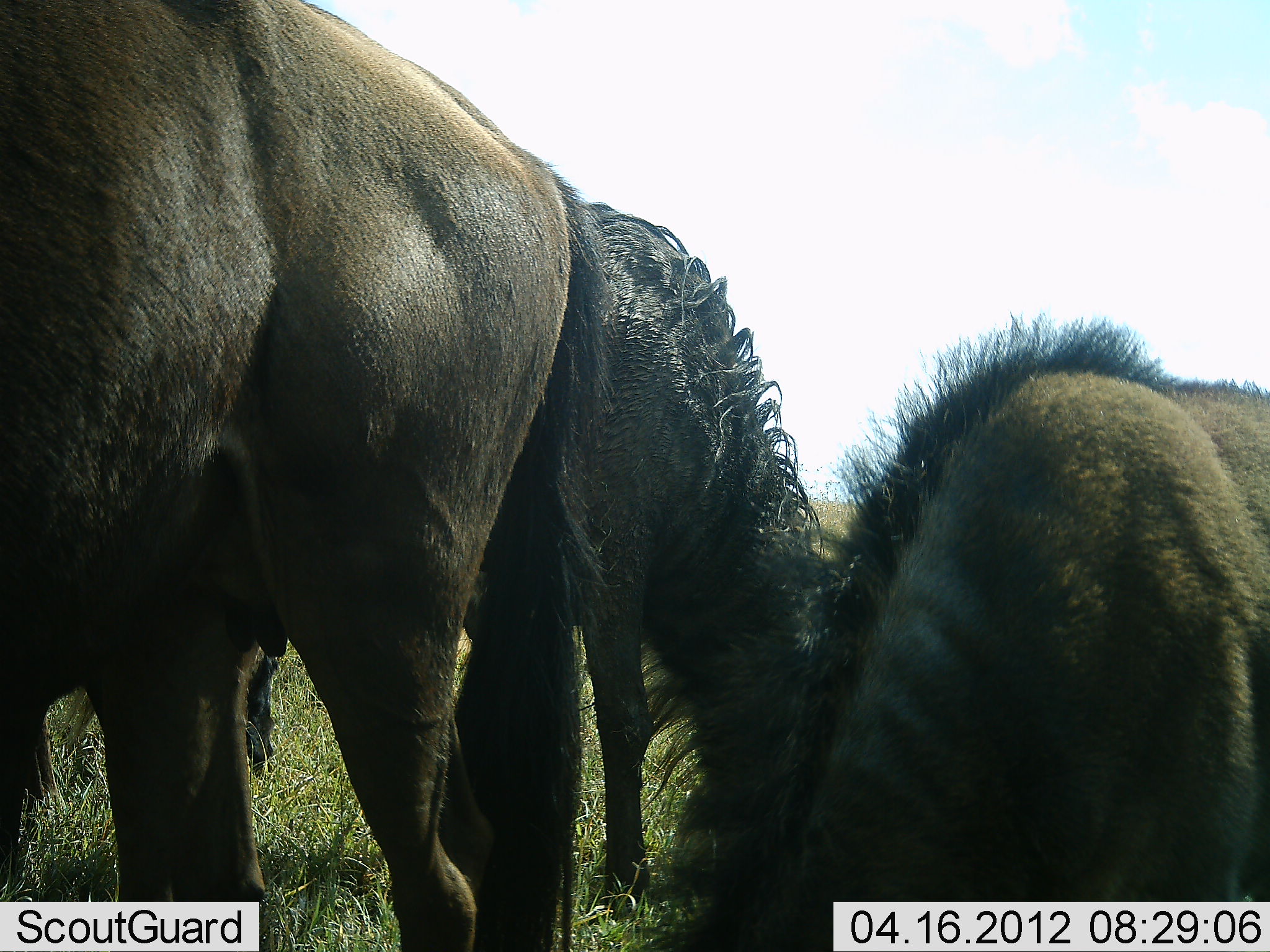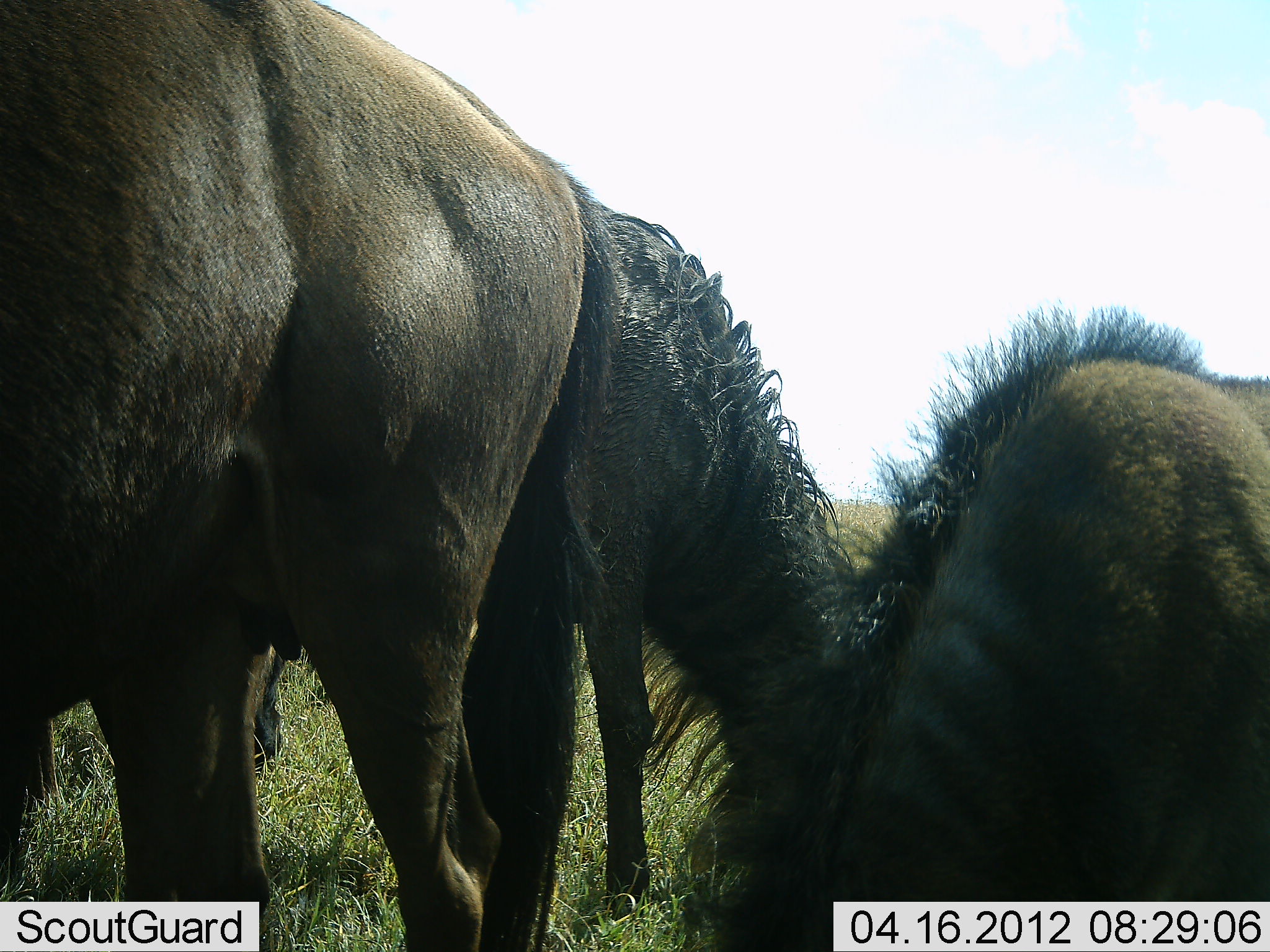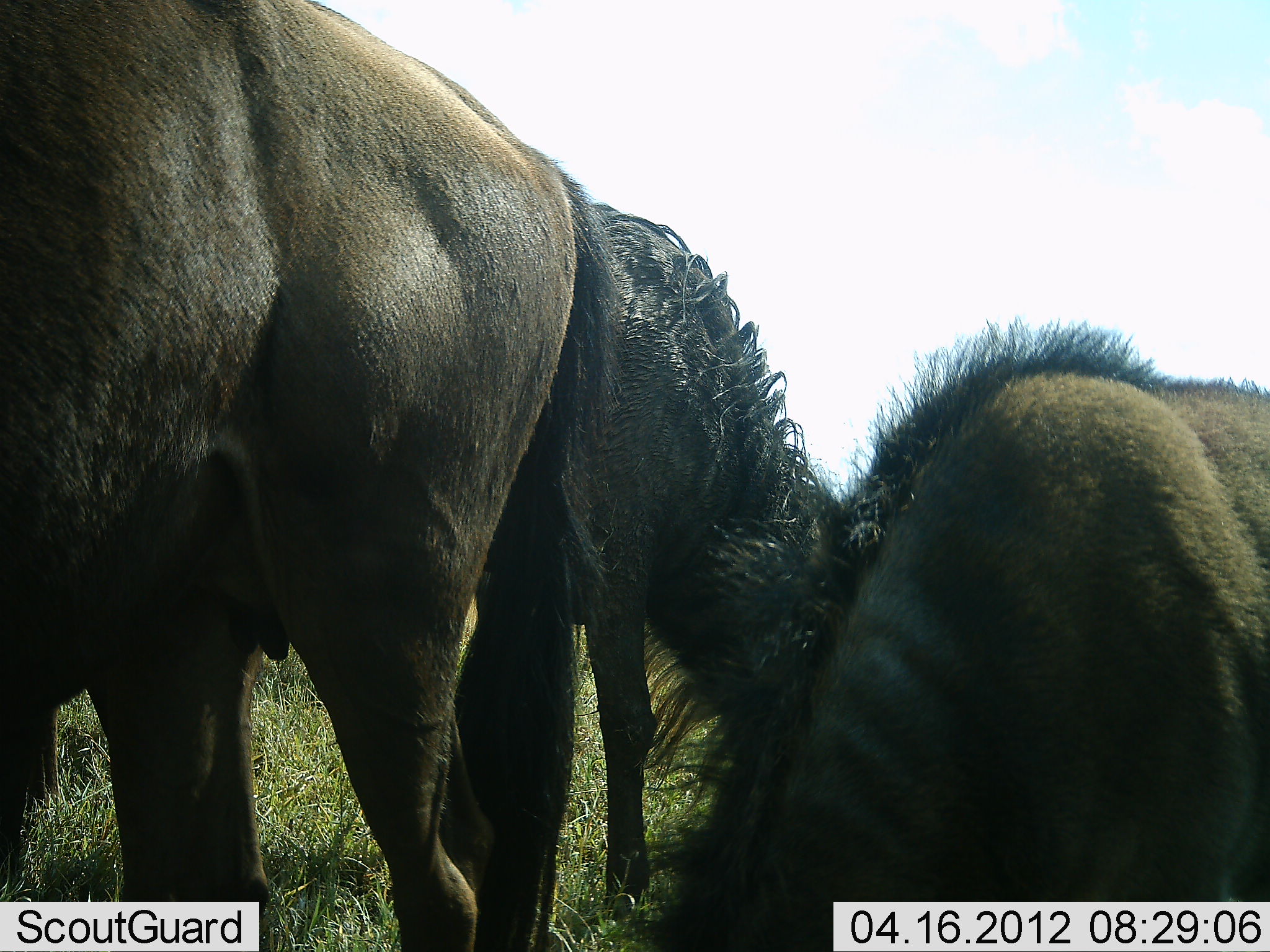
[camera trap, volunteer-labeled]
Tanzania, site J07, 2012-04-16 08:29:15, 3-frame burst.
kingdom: Animalia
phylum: Chordata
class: Mammalia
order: Artiodactyla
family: Bovidae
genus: Connochaetes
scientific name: Connochaetes taurinus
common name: blue wildebeest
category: wildebeest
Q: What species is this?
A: Wildebeest (blue wildebeest) (Connochaetes taurinus).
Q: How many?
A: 3.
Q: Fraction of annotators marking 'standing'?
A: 38%.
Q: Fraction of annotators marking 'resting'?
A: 3%.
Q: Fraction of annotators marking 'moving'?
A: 0%.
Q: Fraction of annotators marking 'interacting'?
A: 0%.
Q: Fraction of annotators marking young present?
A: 10%.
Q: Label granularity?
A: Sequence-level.